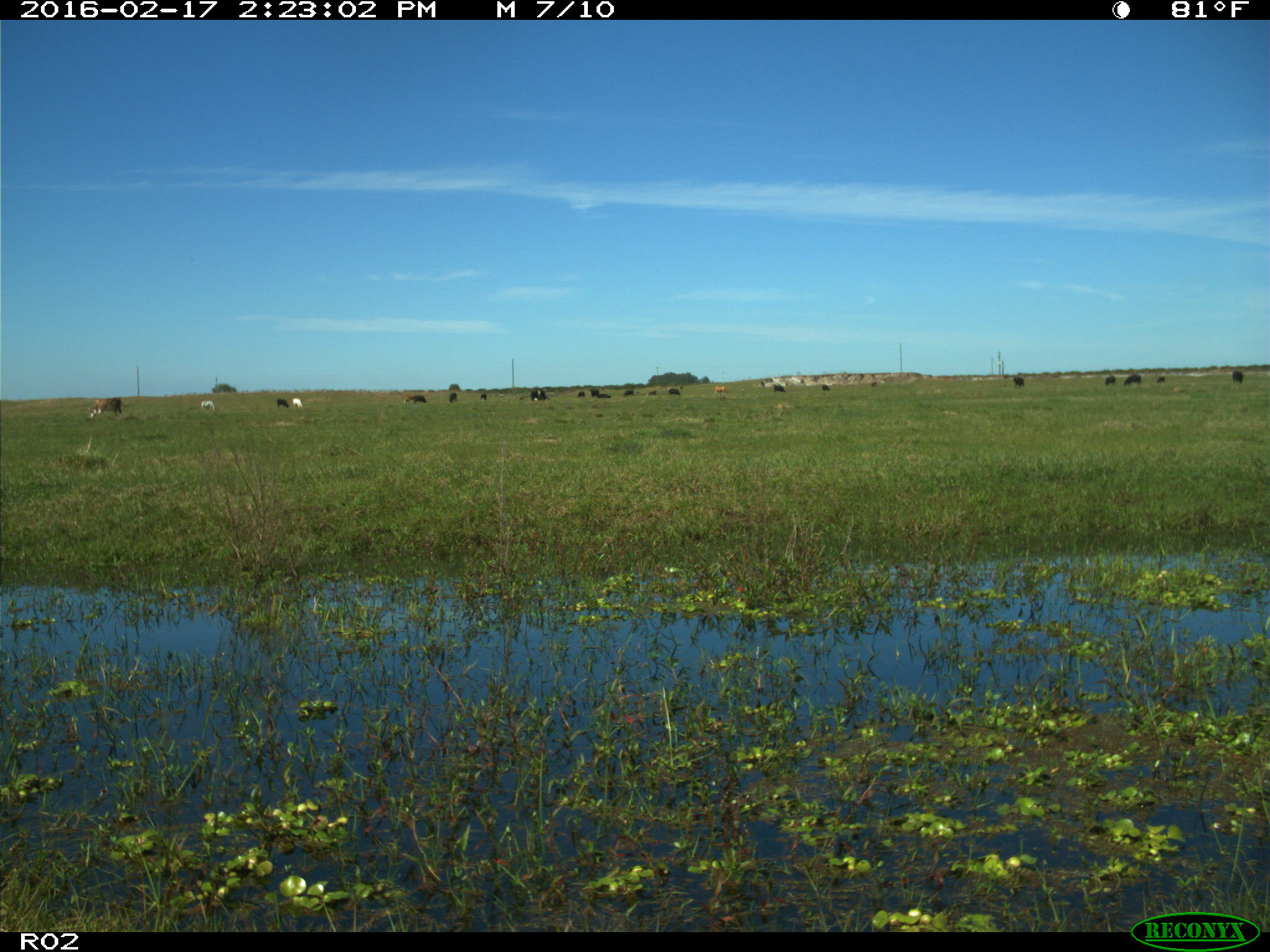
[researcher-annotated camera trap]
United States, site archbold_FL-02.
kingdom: Animalia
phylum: Chordata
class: Mammalia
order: Artiodactyla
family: Bovidae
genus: Bos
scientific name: Bos taurus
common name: domestic cow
Bos taurus (domestic cow).